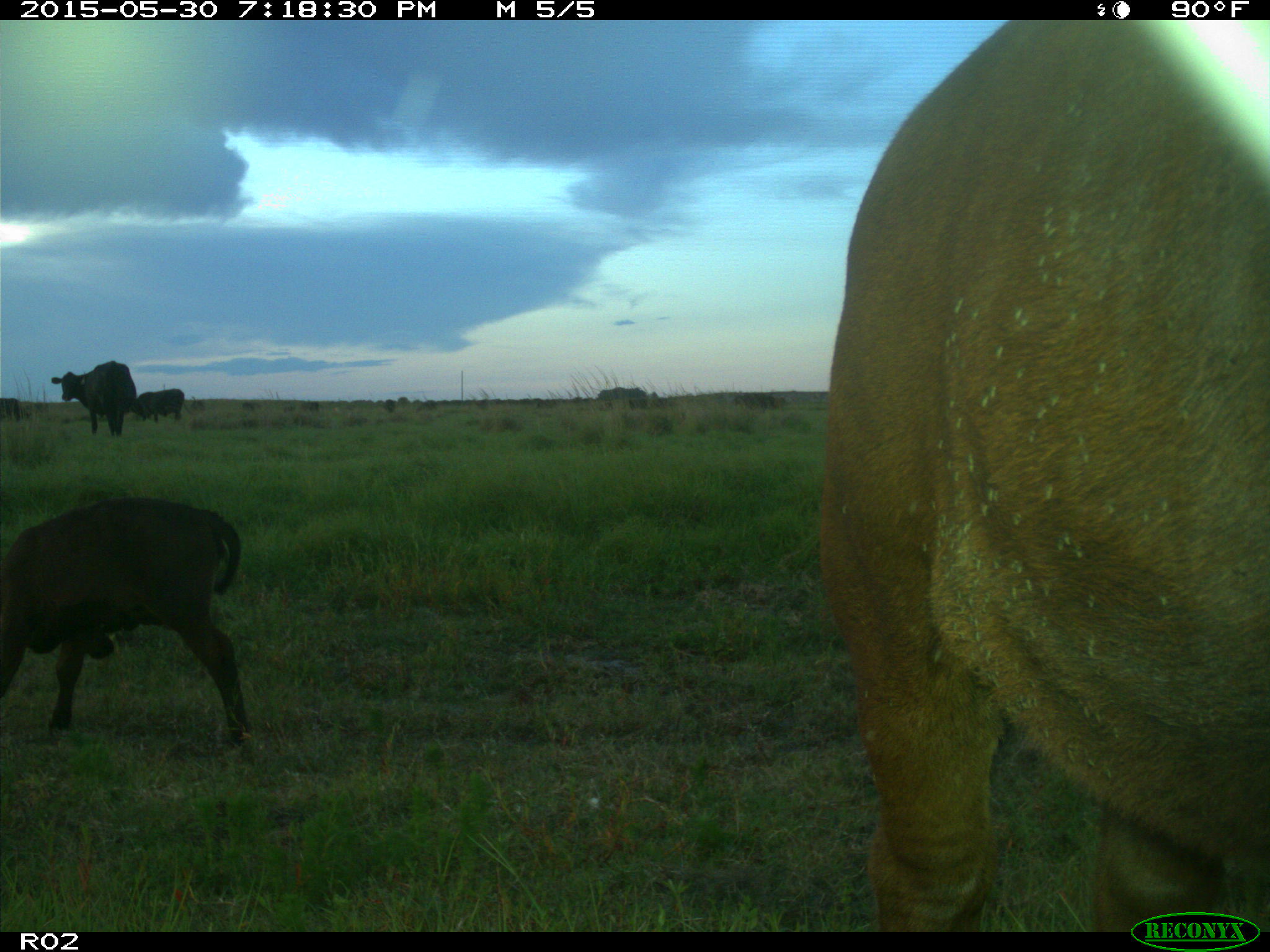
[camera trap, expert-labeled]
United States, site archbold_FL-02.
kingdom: Animalia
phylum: Chordata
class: Mammalia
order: Artiodactyla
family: Bovidae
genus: Bos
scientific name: Bos taurus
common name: domestic cow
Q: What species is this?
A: Bos taurus (domestic cow).